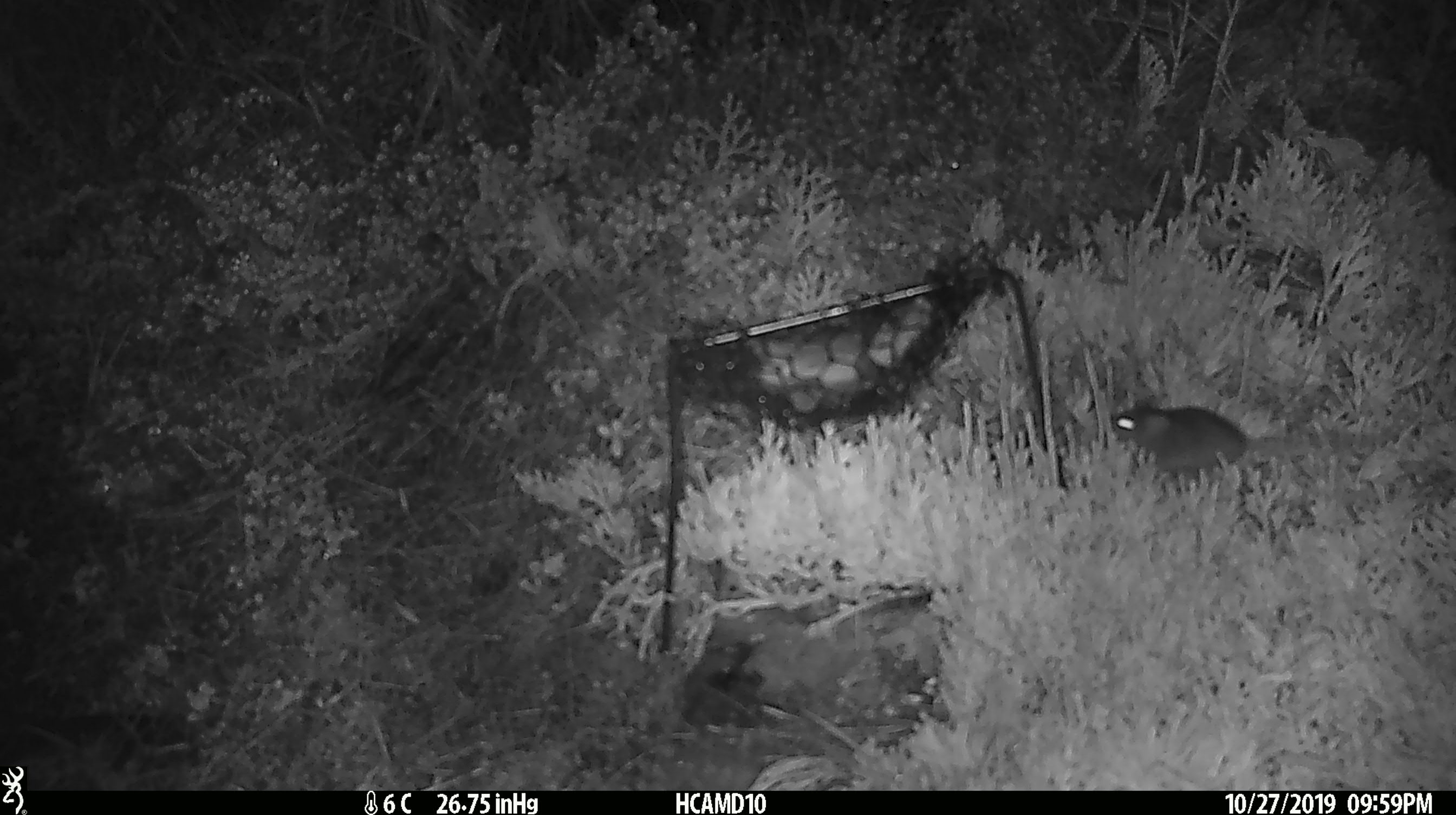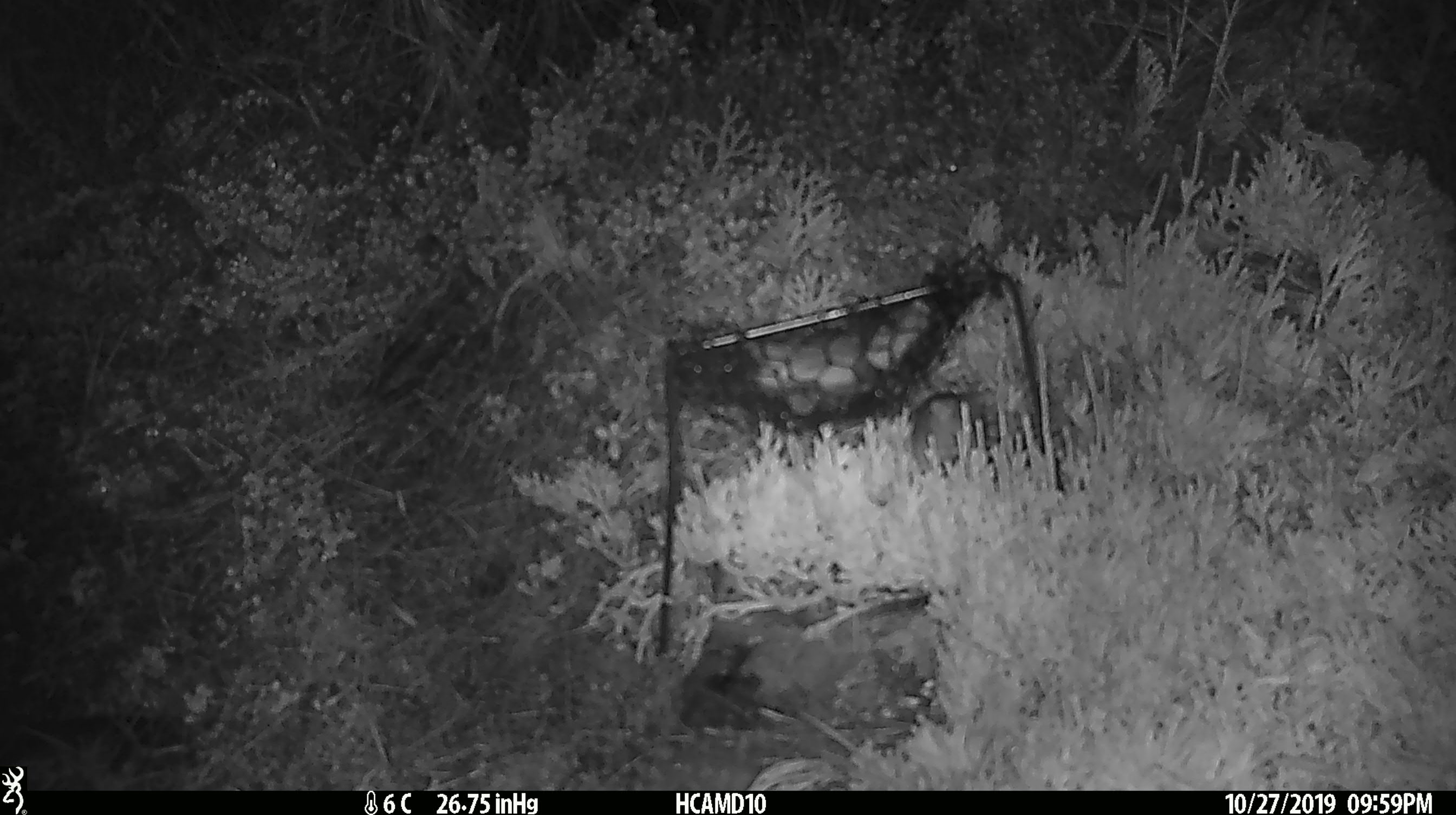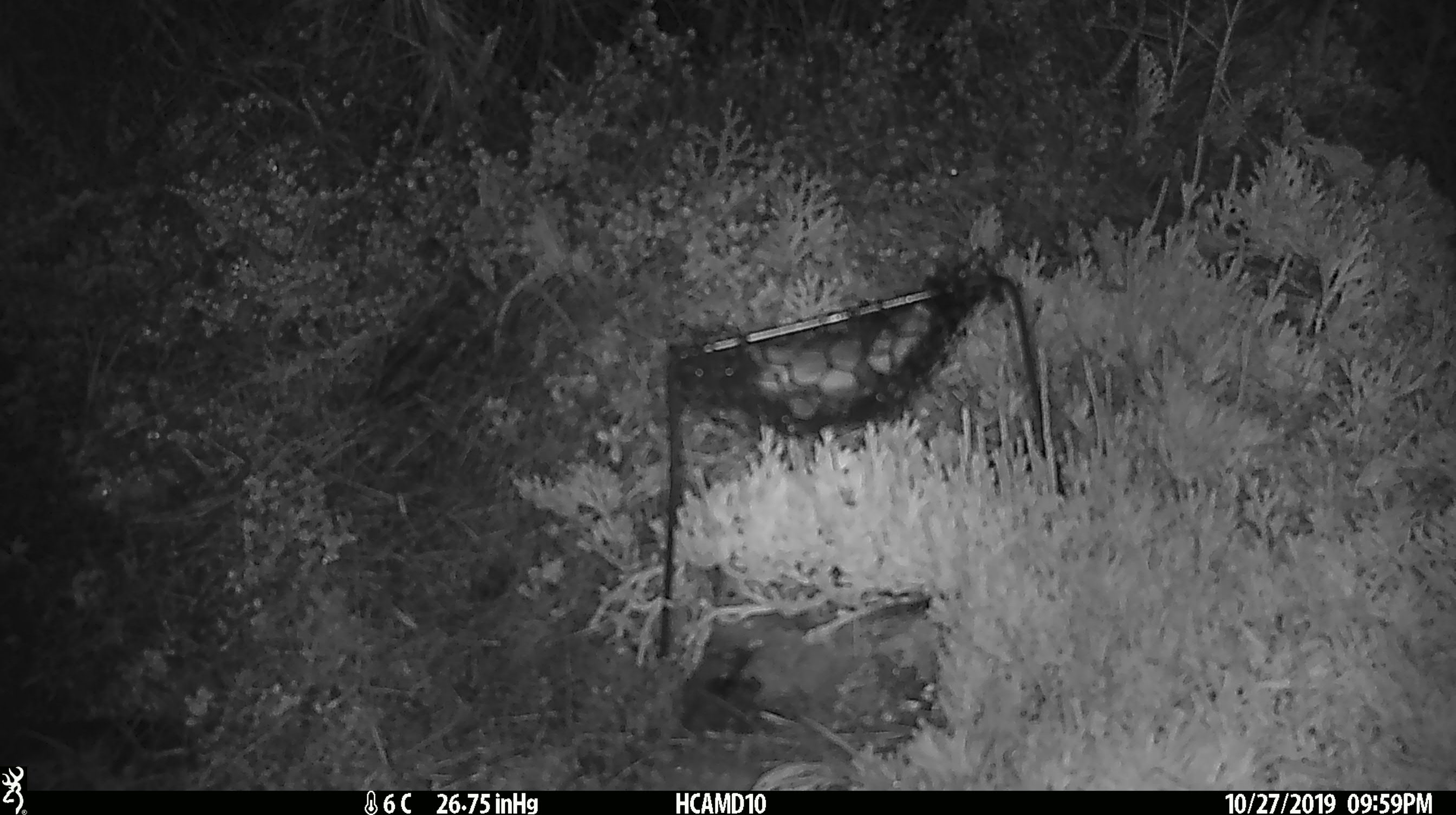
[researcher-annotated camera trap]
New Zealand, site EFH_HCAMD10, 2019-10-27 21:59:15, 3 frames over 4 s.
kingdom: Animalia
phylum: Chordata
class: Mammalia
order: Rodentia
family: Muridae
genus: Mus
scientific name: Mus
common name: mouse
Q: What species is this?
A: Mouse (Mus).